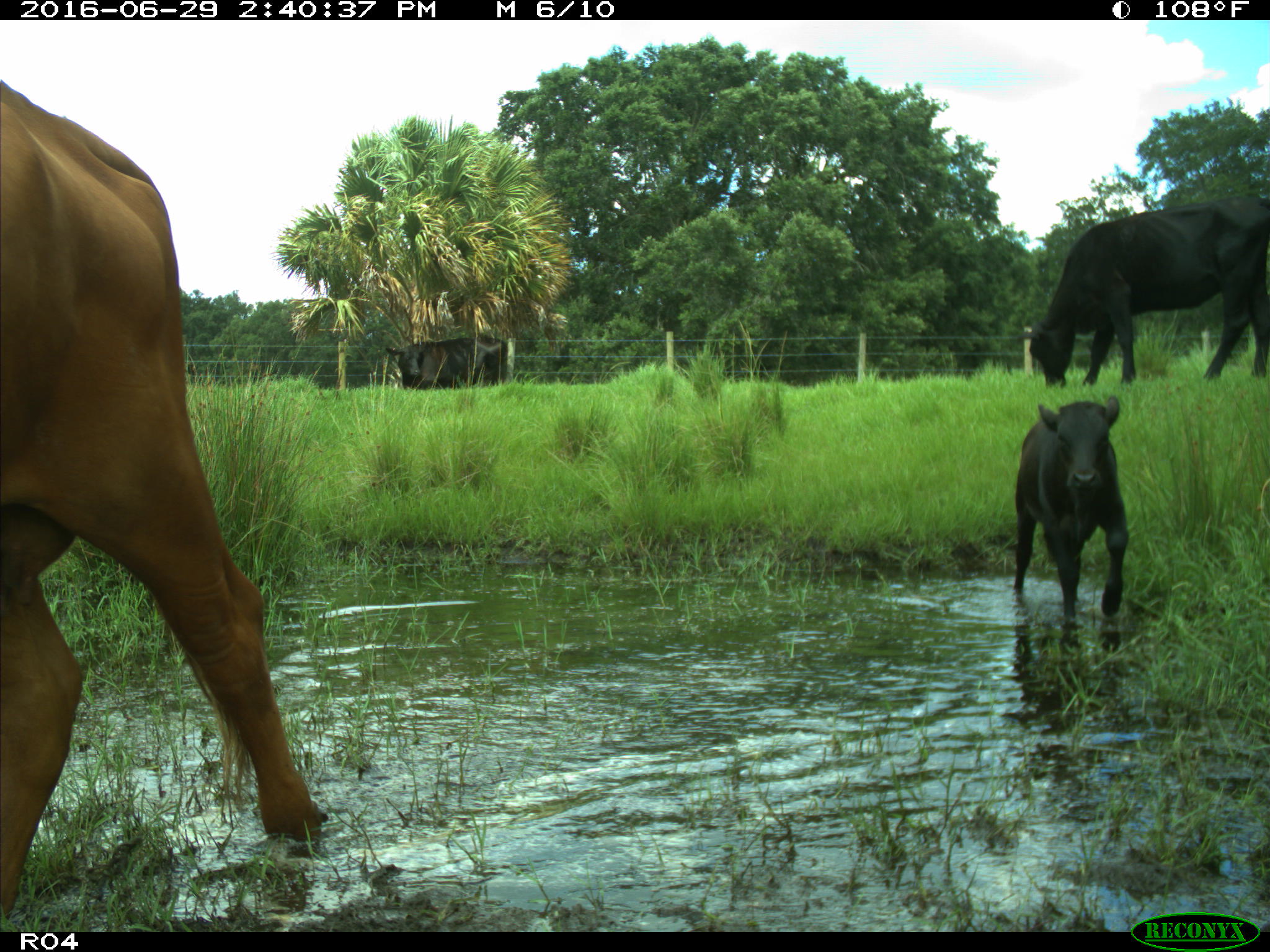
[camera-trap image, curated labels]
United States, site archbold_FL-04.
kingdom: Animalia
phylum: Chordata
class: Mammalia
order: Artiodactyla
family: Bovidae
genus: Bos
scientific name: Bos taurus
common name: domestic cow